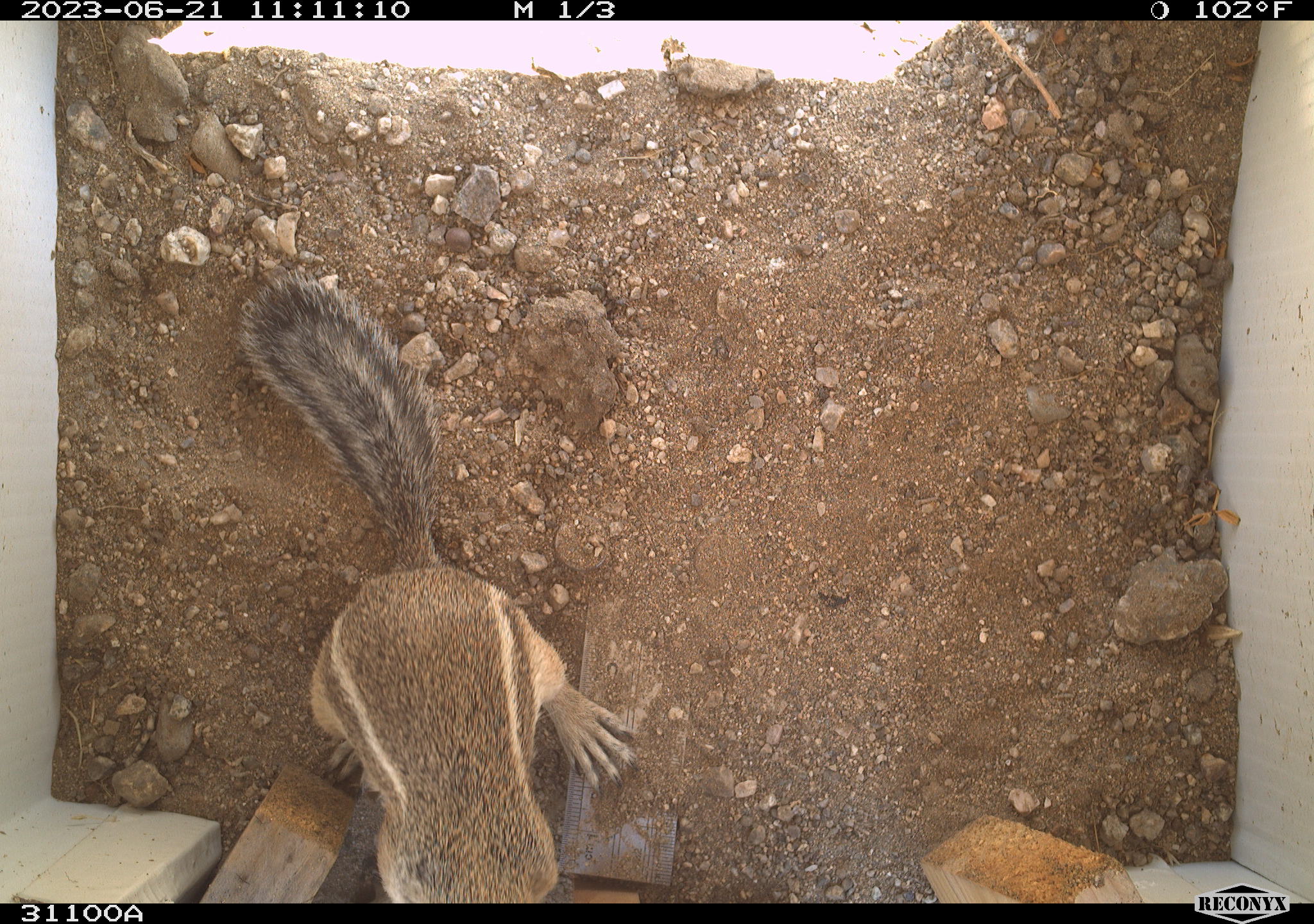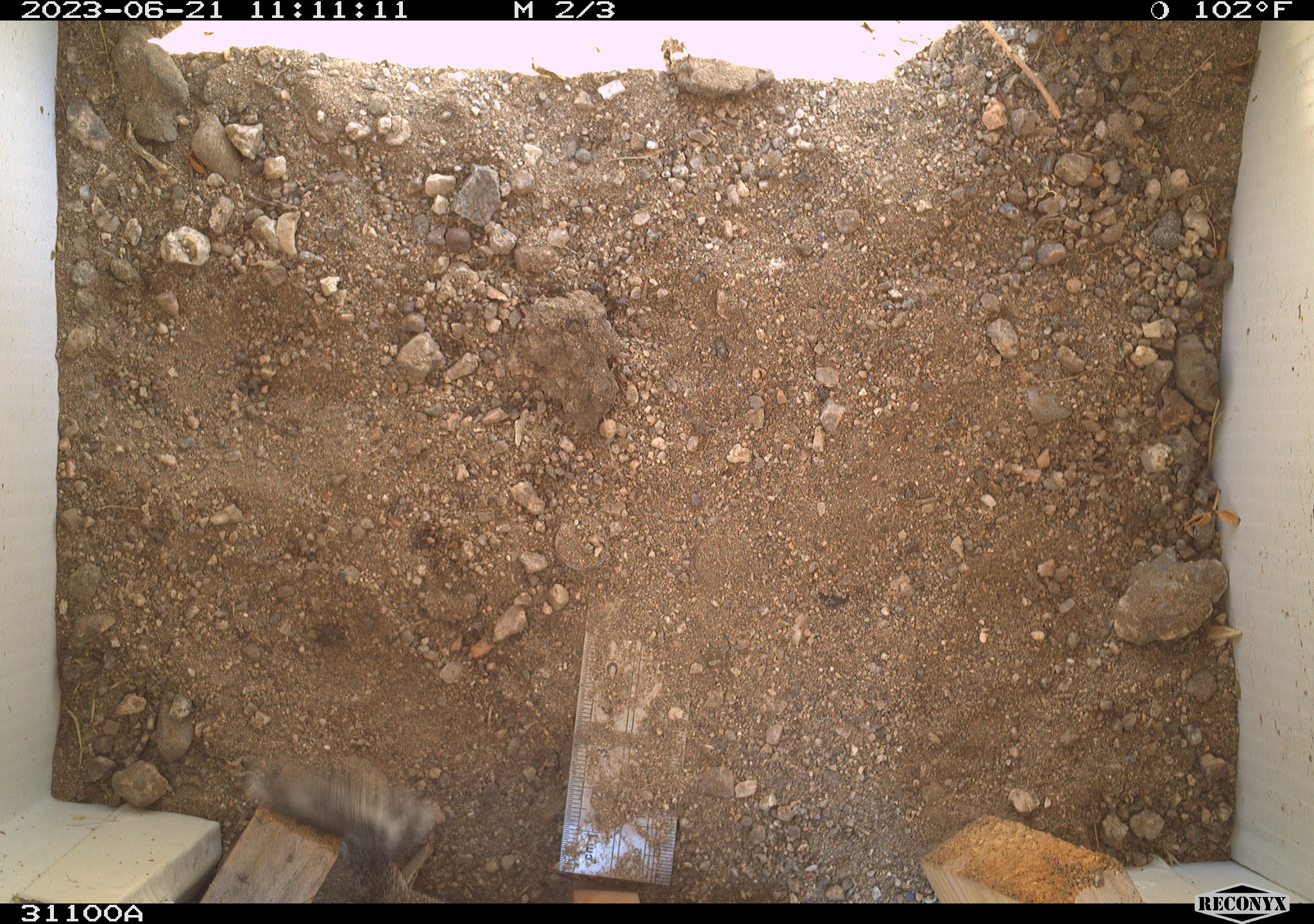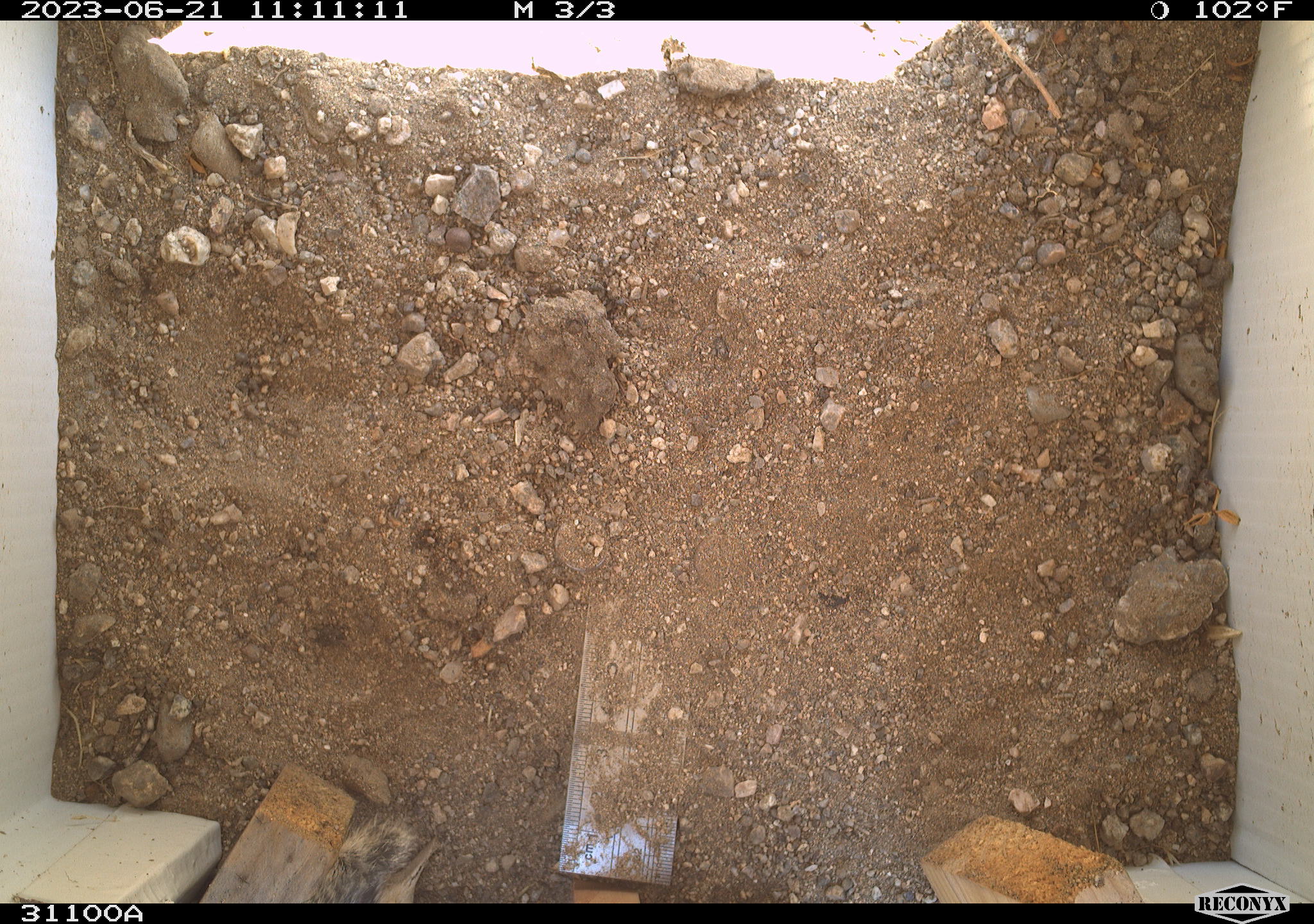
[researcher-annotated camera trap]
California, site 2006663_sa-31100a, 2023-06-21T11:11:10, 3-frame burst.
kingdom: Animalia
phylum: Chordata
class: Mammalia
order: Rodentia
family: Sciuridae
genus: Ammospermophilus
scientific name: Ammospermophilus leucurus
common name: white-tailed antelope squirrel